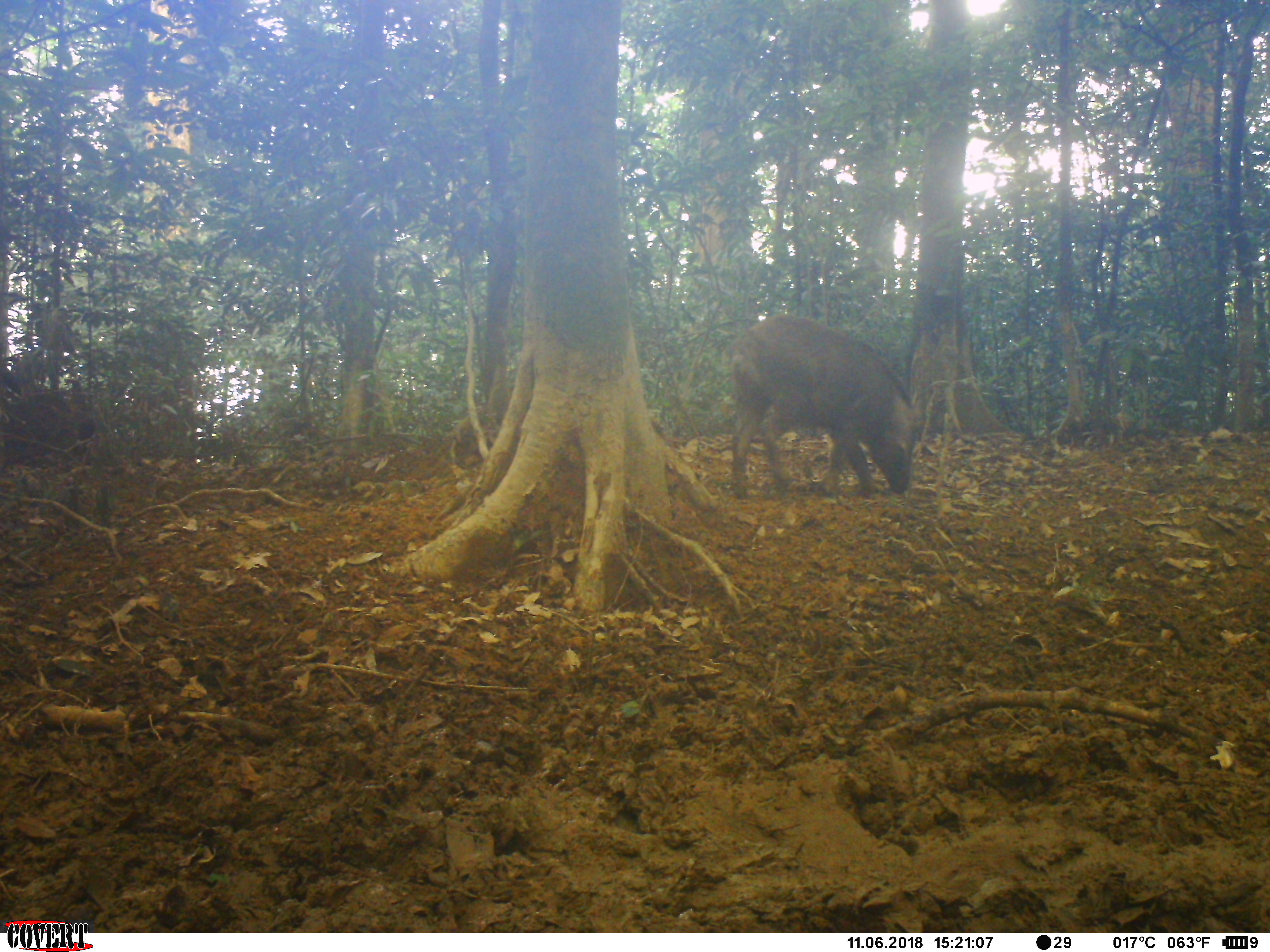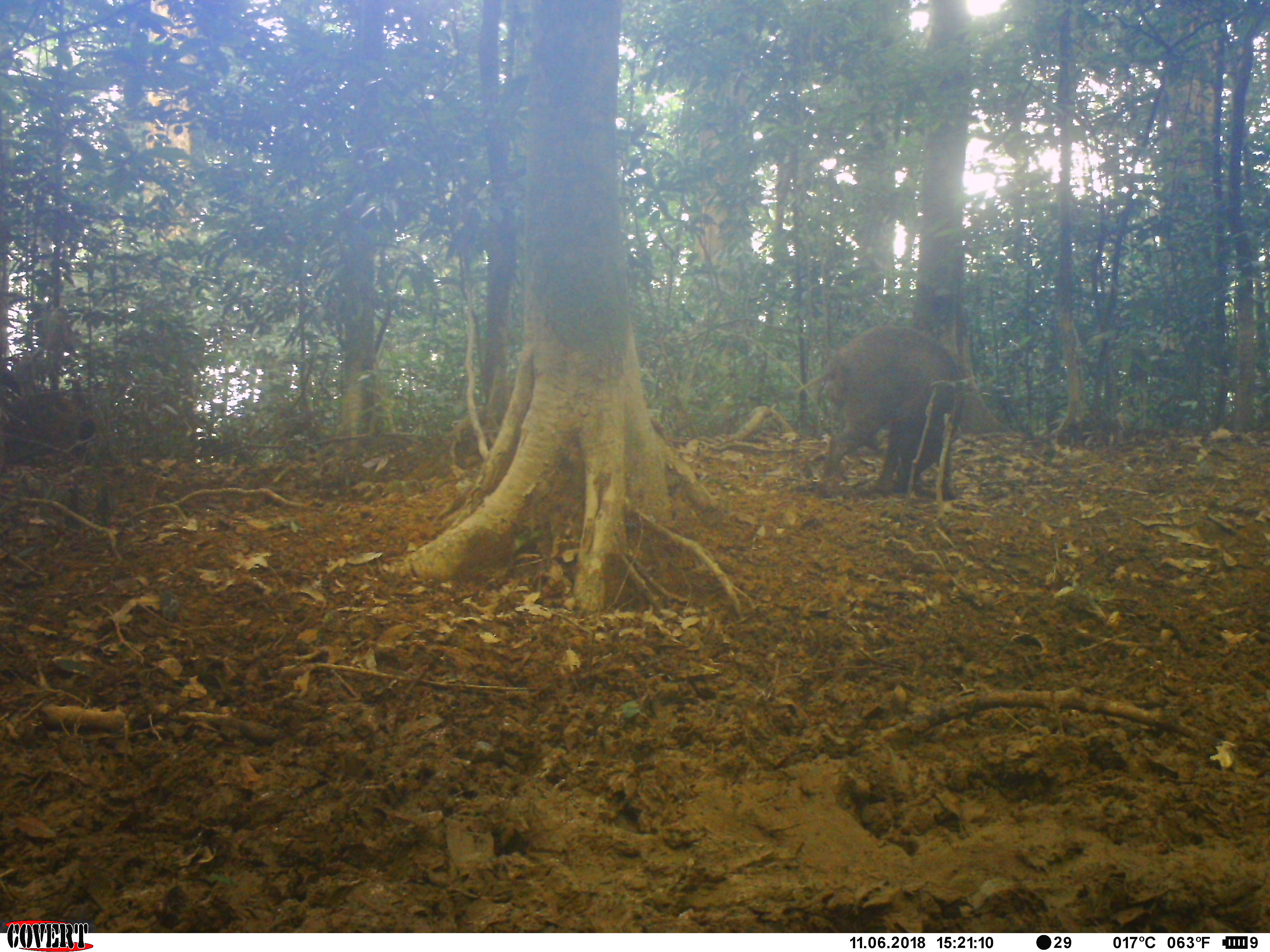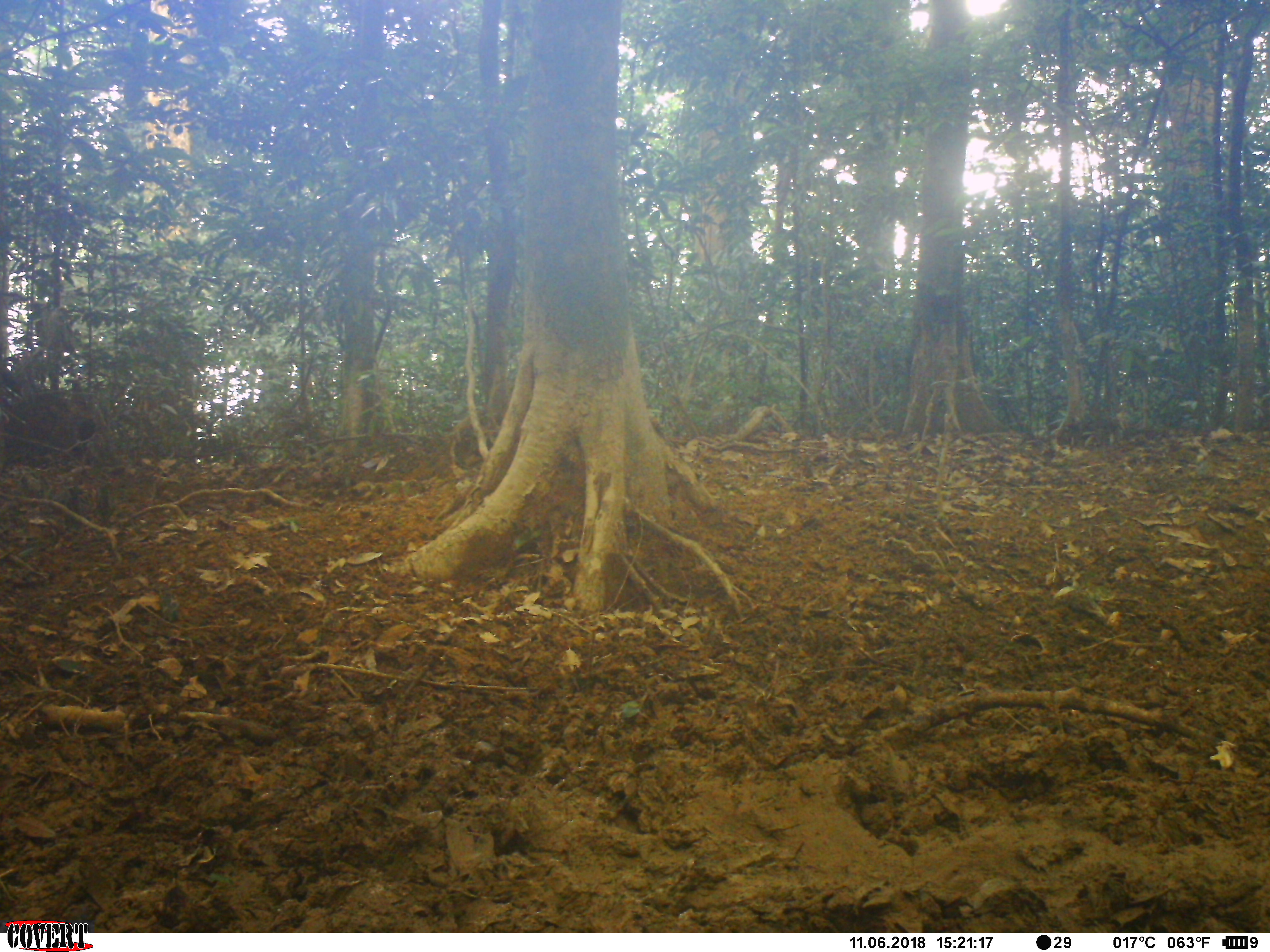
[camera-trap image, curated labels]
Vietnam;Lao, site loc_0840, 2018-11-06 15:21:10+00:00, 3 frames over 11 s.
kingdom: Animalia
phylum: Chordata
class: Mammalia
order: Artiodactyla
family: Suidae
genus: Sus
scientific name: Sus scrofa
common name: eurasian wild pig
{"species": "eurasian wild pig (Sus scrofa)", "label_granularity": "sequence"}